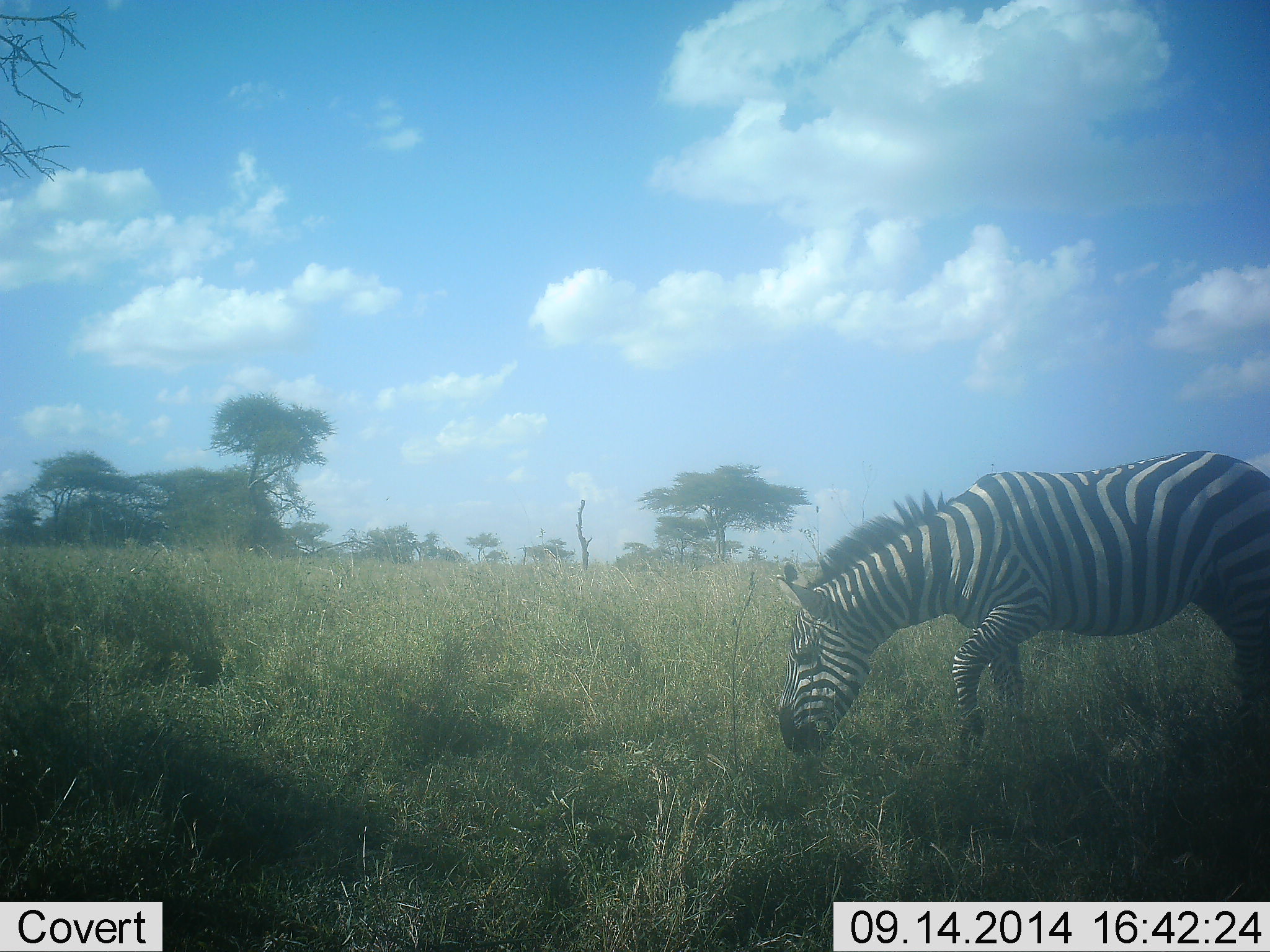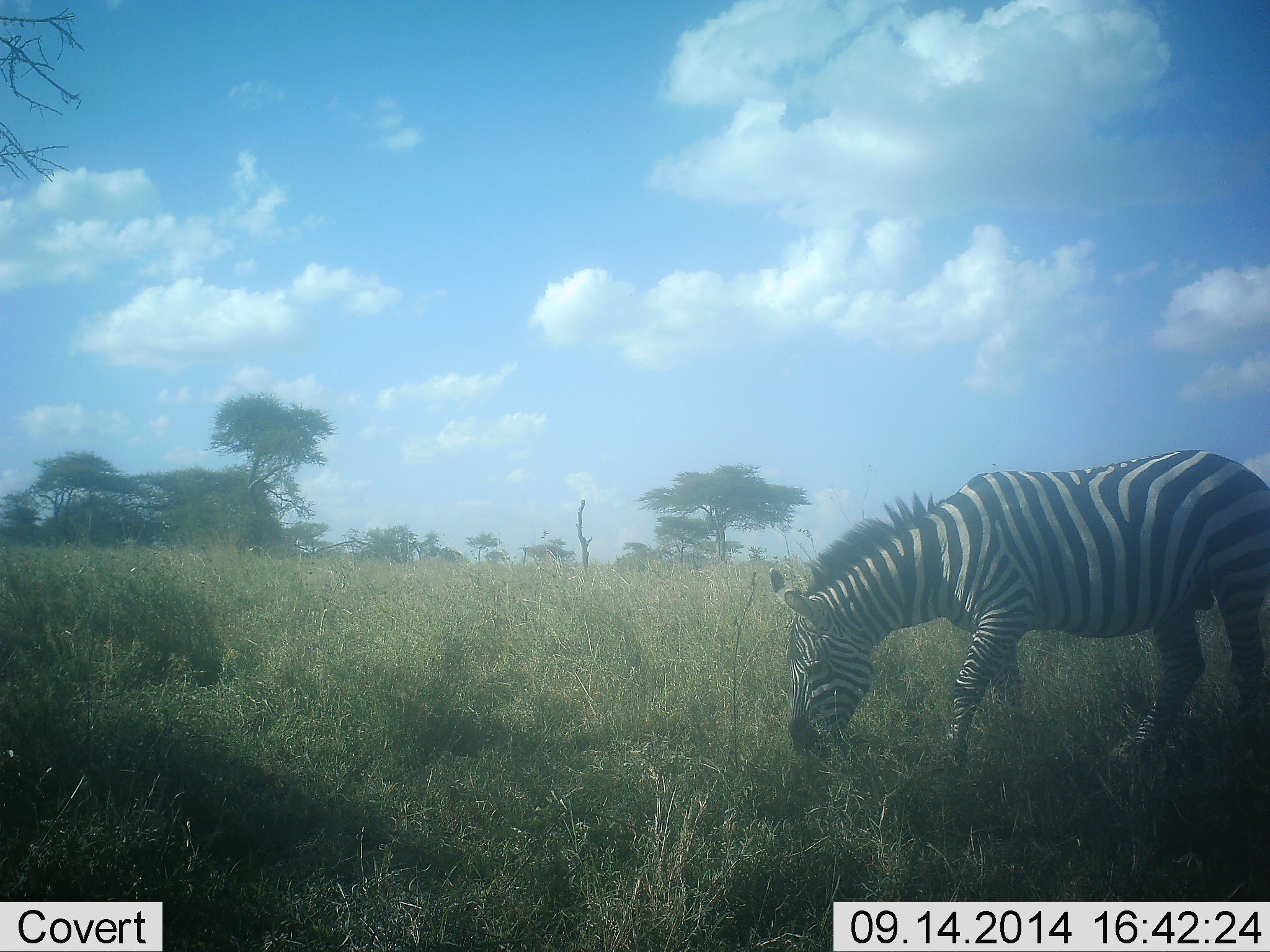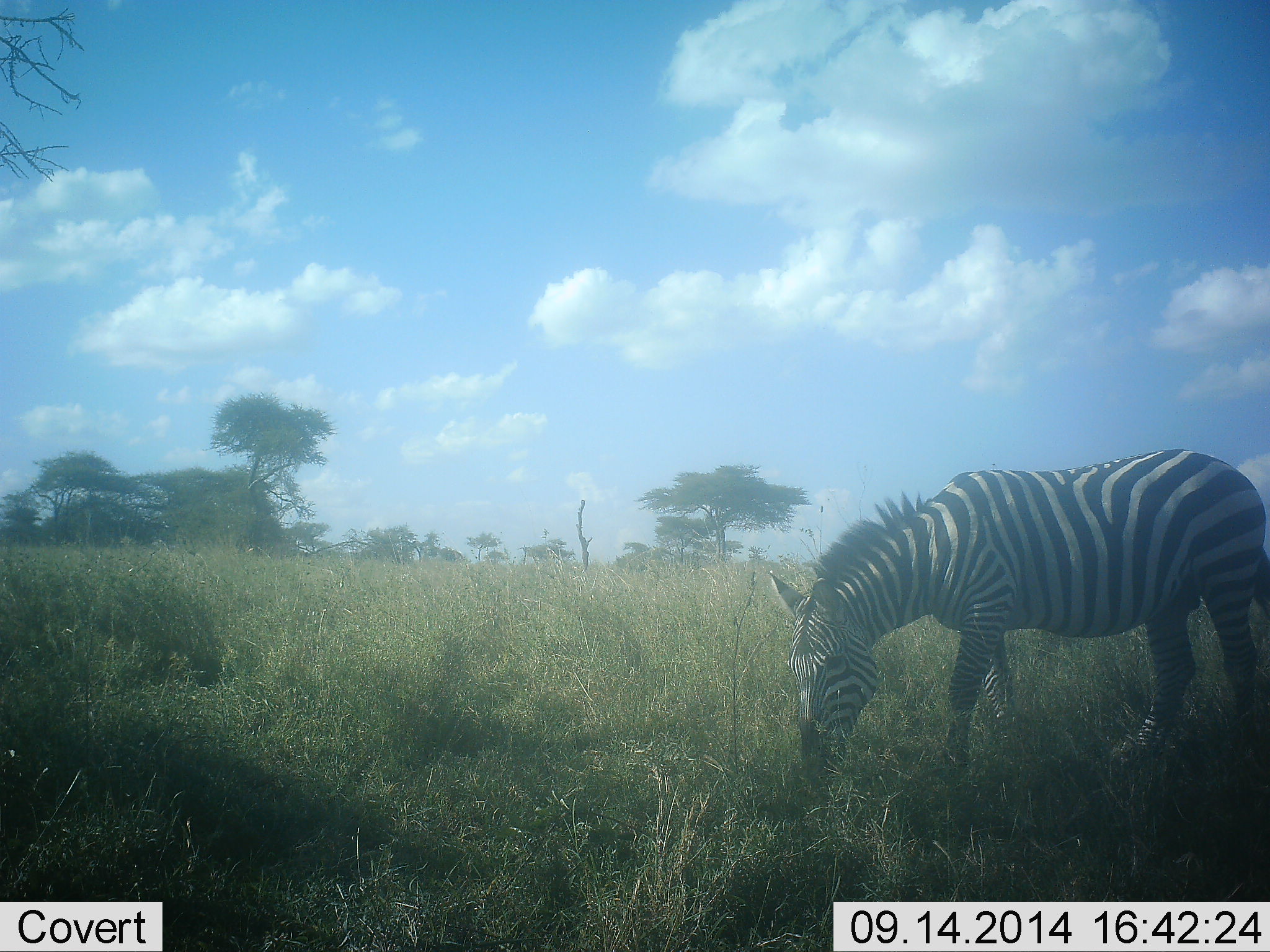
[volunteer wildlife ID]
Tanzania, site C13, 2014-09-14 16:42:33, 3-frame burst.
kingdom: Animalia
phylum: Chordata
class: Mammalia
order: Perissodactyla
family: Equidae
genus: Equus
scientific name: Equus quagga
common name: plains zebra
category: zebra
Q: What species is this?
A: Zebra (plains zebra) (Equus quagga).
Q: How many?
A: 1.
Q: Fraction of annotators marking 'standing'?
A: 30%.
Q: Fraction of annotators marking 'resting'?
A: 0%.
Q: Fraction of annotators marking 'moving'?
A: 0%.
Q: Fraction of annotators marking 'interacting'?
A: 0%.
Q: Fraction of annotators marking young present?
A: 0%.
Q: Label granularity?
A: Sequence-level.